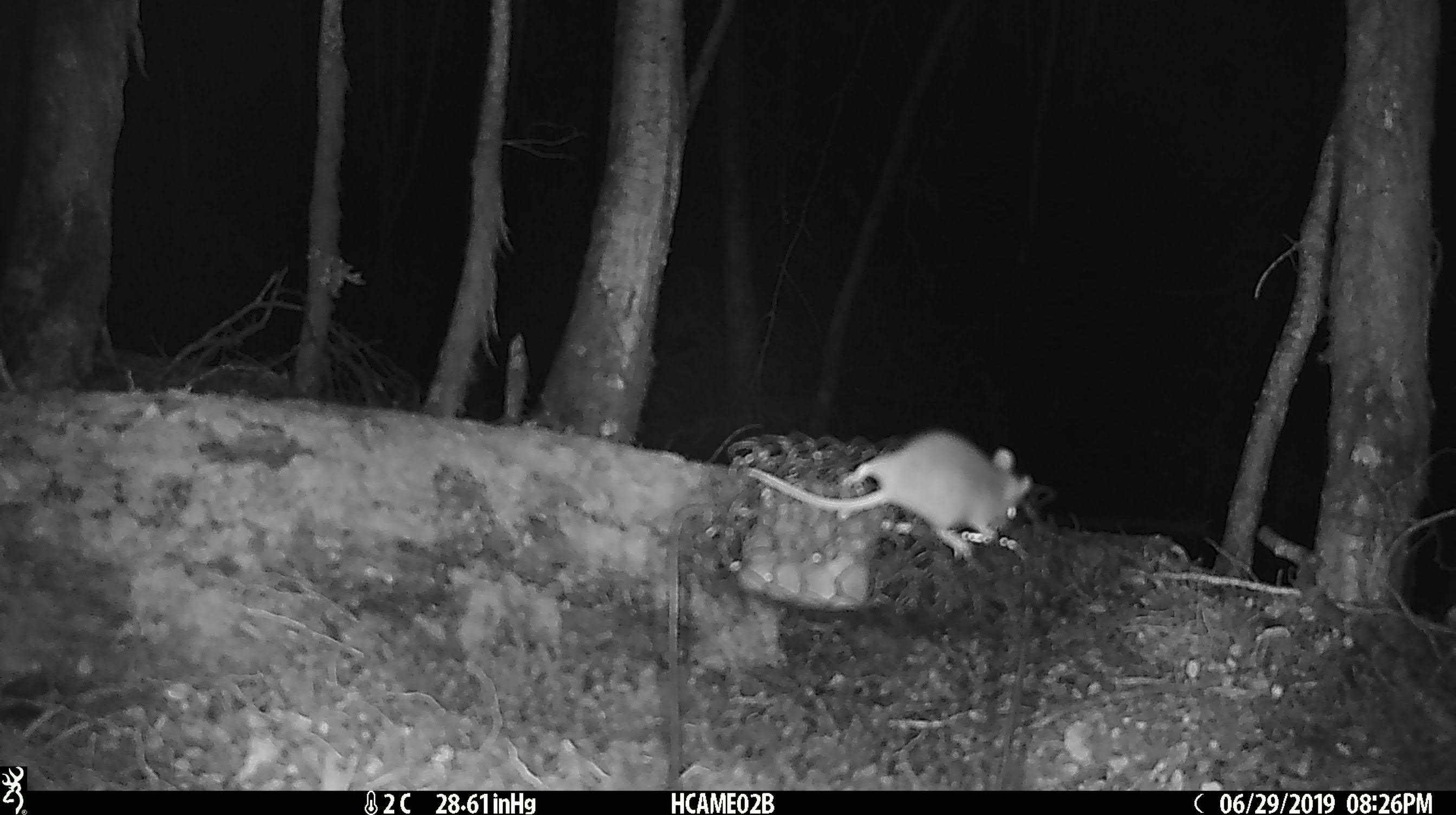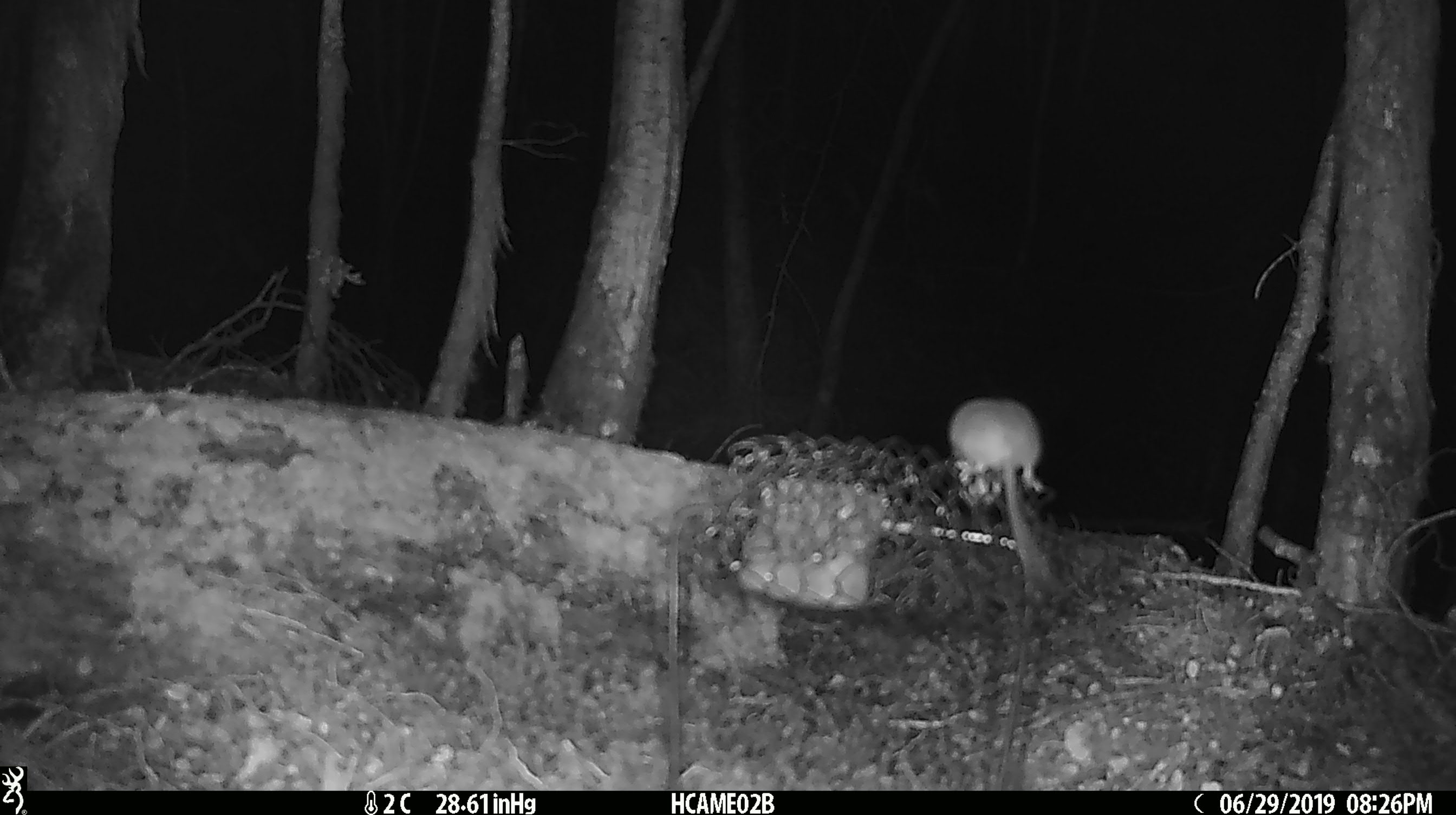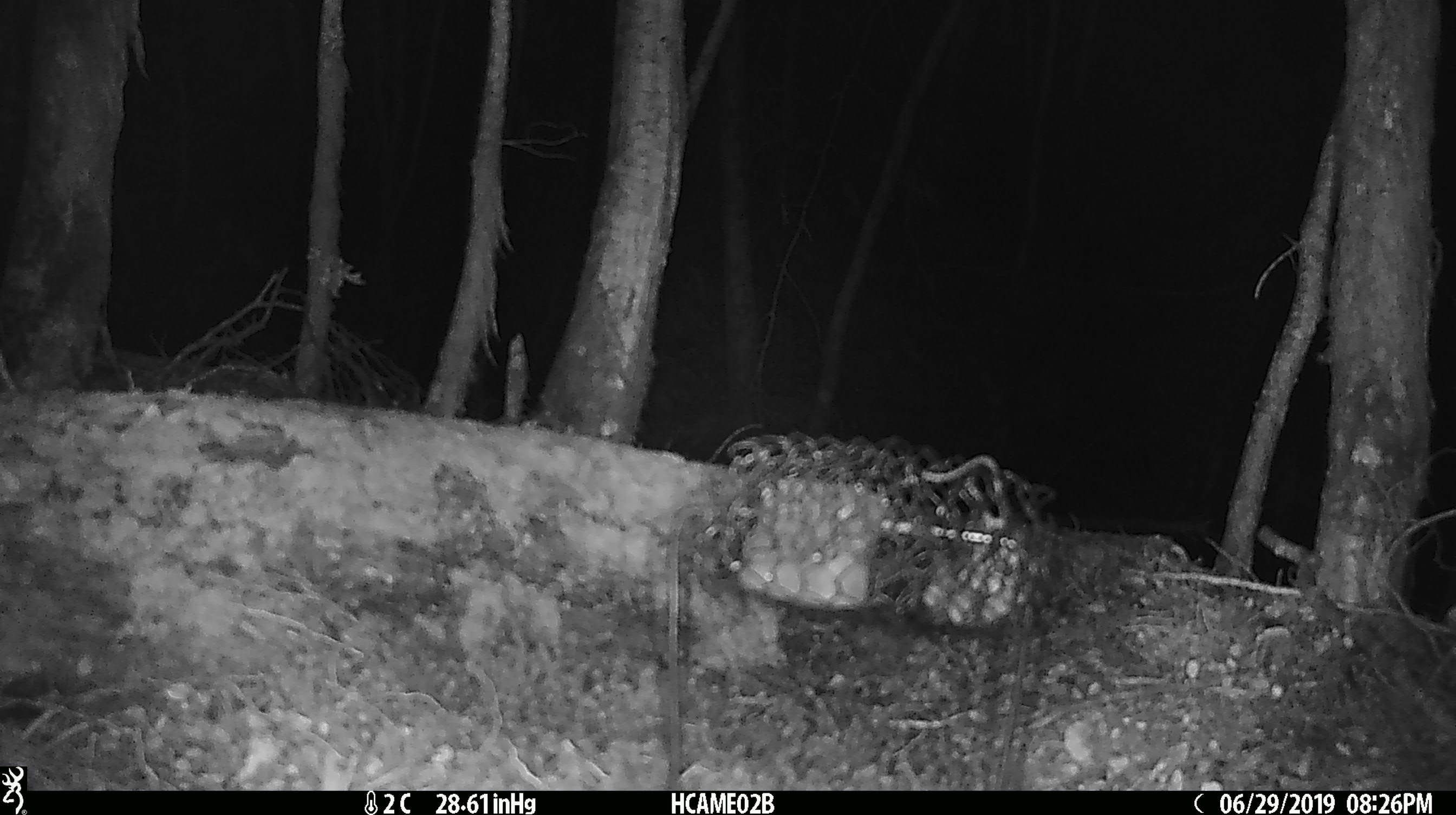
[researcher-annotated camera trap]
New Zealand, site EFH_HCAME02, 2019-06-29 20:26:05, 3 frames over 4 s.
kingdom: Animalia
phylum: Chordata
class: Mammalia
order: Rodentia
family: Muridae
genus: Mus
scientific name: Mus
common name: mouse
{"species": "mouse (Mus)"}